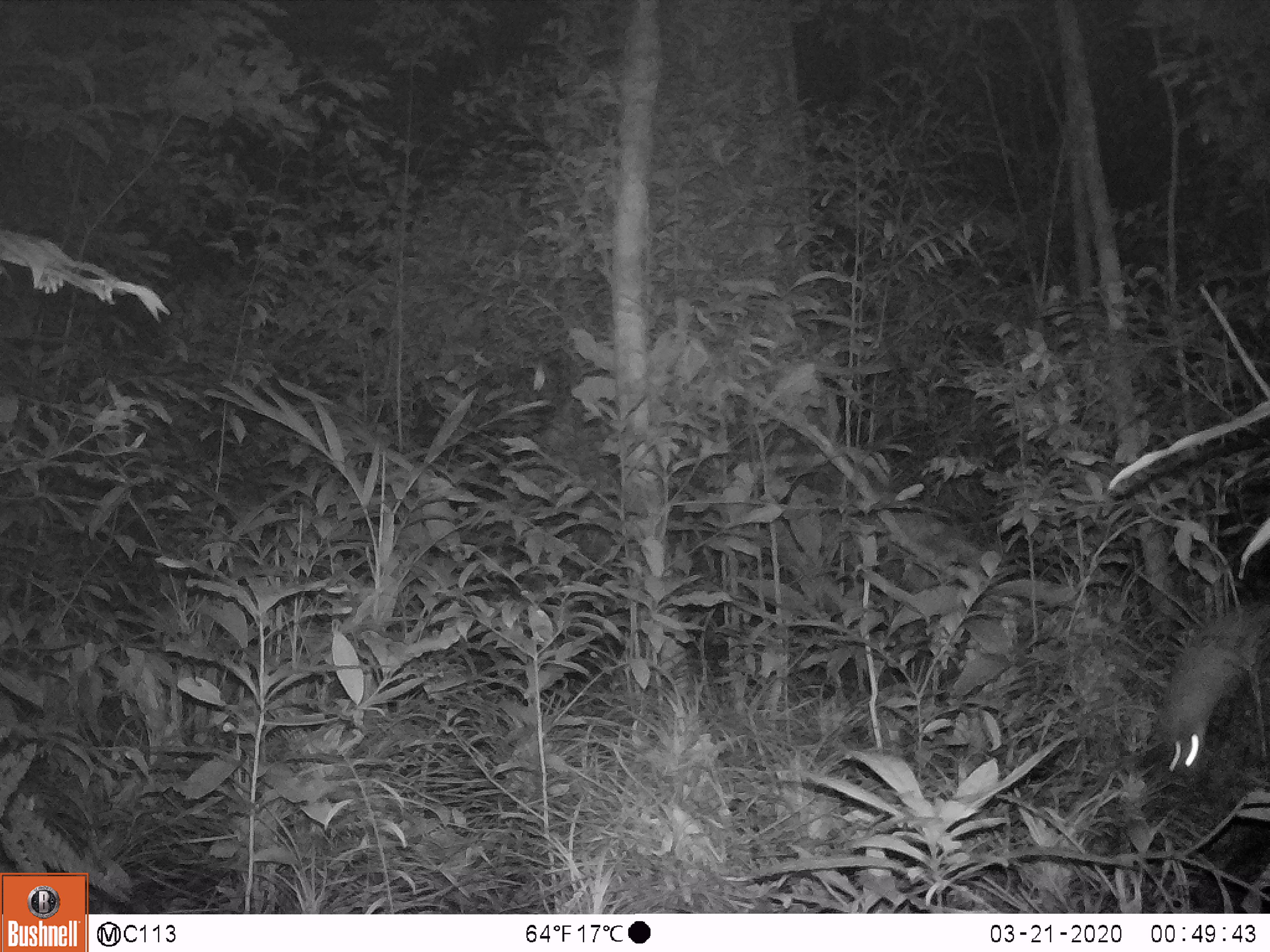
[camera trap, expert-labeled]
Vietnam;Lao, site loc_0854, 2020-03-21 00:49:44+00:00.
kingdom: Animalia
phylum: Chordata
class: Mammalia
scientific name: Mammalia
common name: mammal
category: unidentified small mammal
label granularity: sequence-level